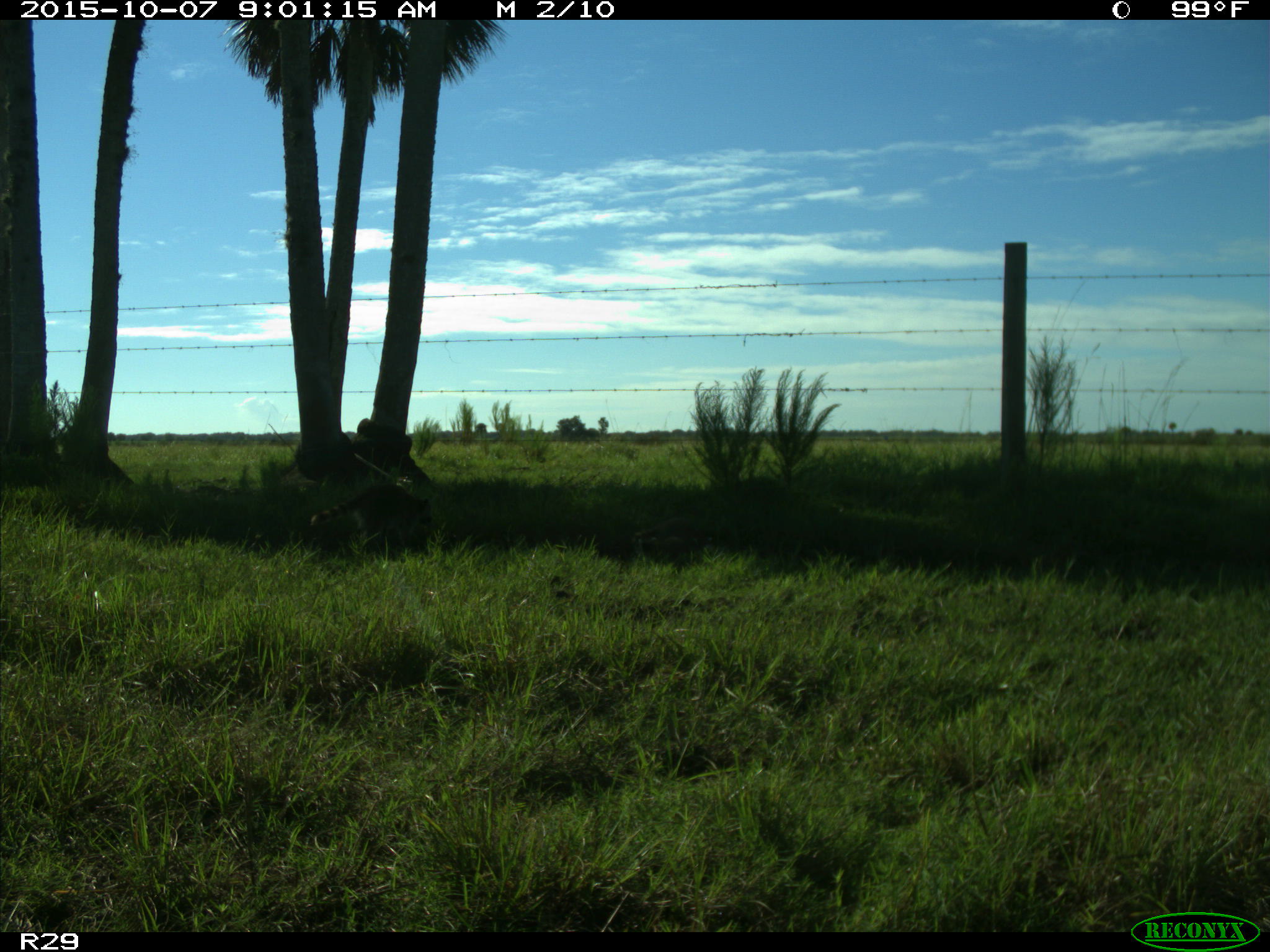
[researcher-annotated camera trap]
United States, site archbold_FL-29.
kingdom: Animalia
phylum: Chordata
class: Mammalia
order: Carnivora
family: Procyonidae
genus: Procyon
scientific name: Procyon lotor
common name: common raccoon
Procyon lotor (common raccoon).